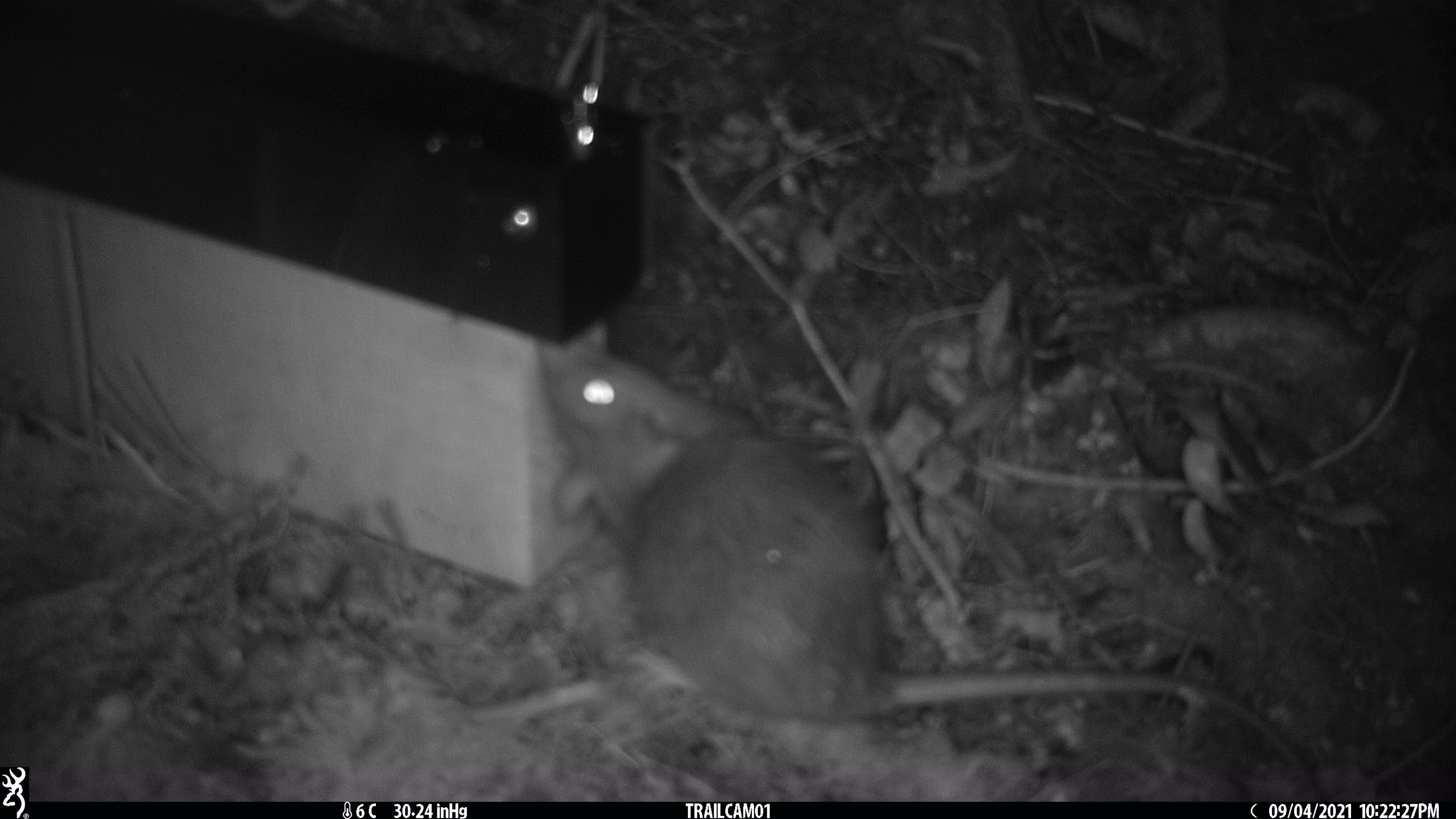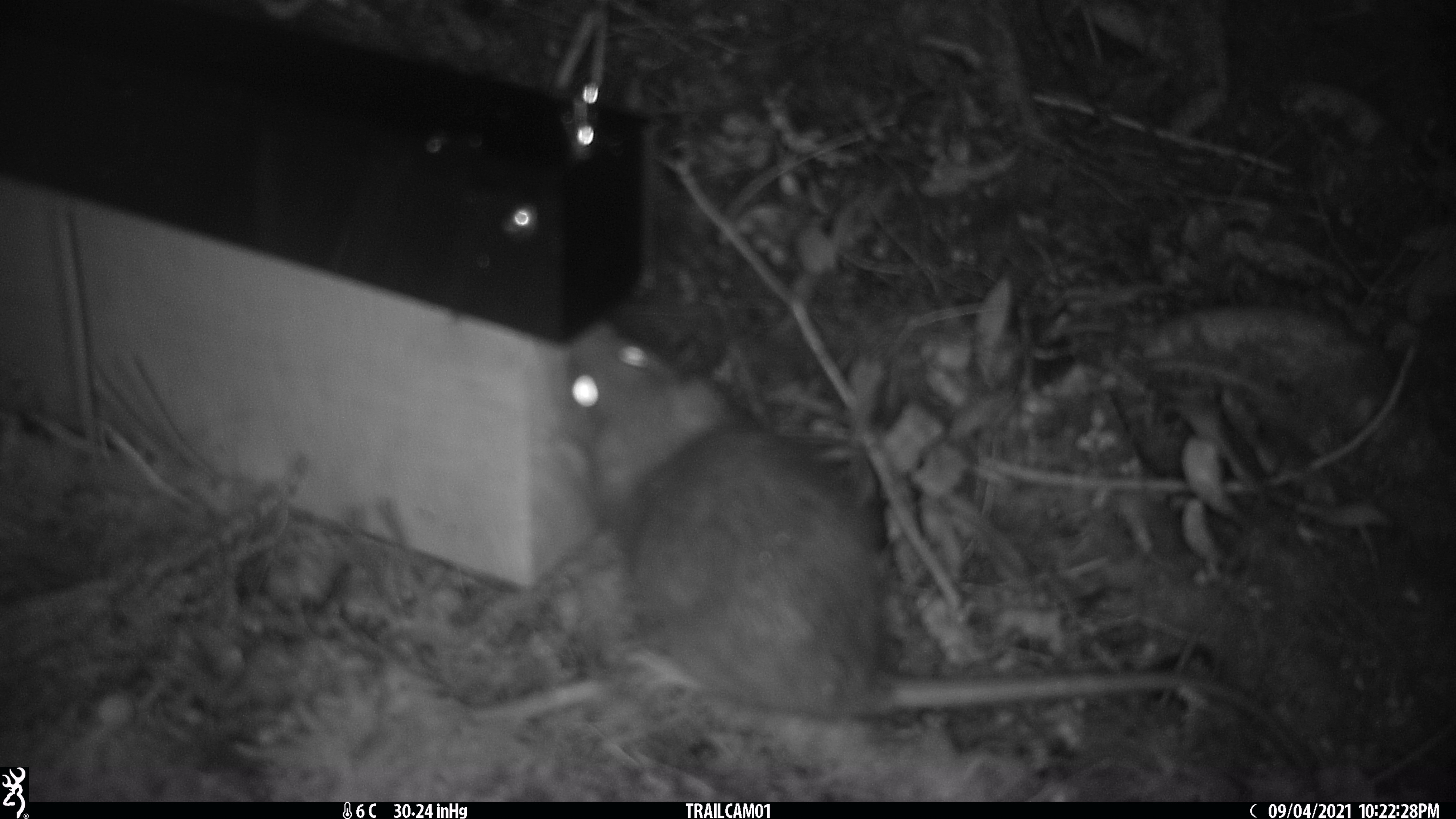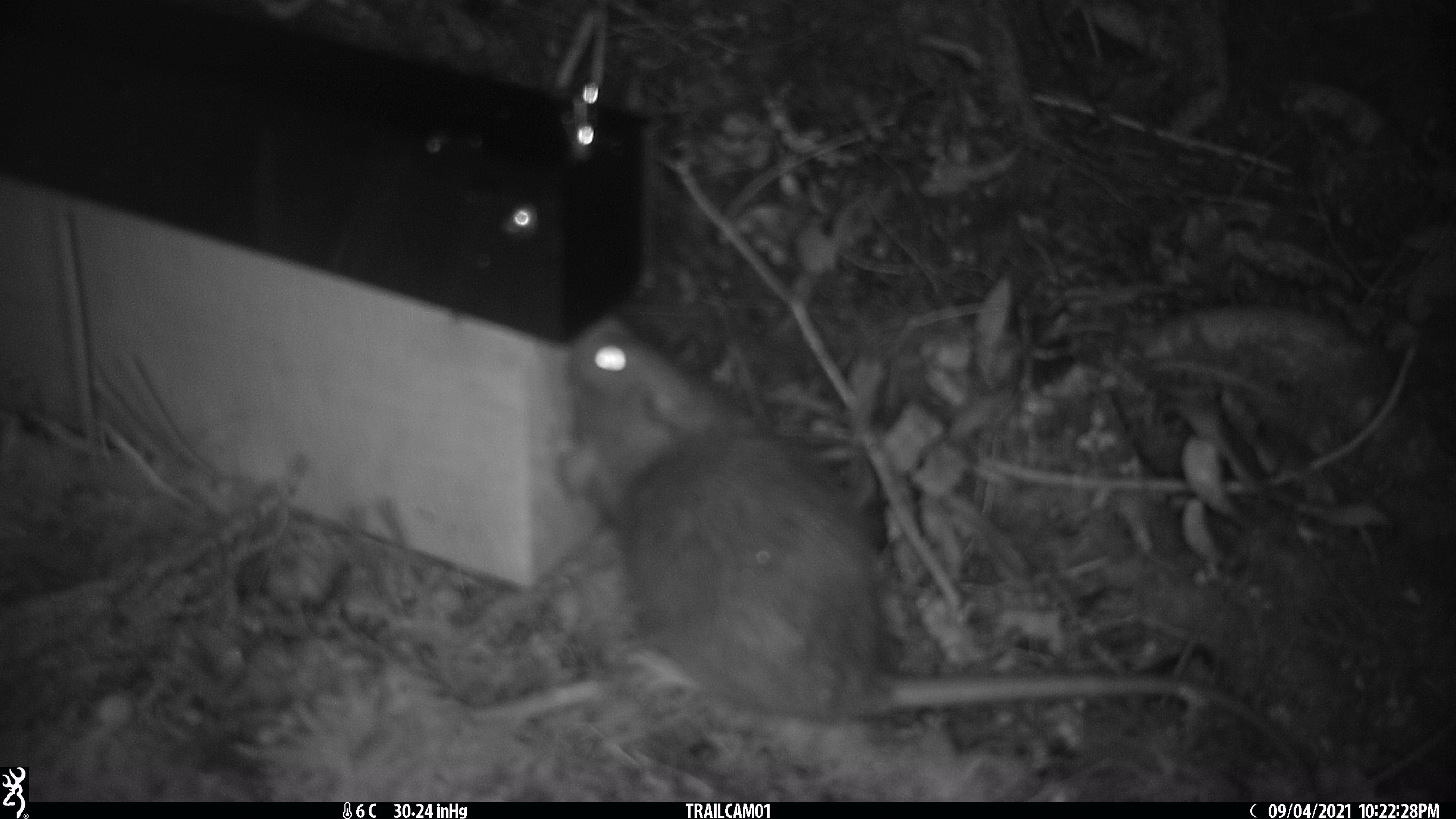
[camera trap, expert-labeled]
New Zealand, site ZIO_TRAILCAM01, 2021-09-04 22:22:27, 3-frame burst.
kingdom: Animalia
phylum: Chordata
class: Mammalia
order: Rodentia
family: Muridae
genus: Rattus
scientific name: Rattus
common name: rat